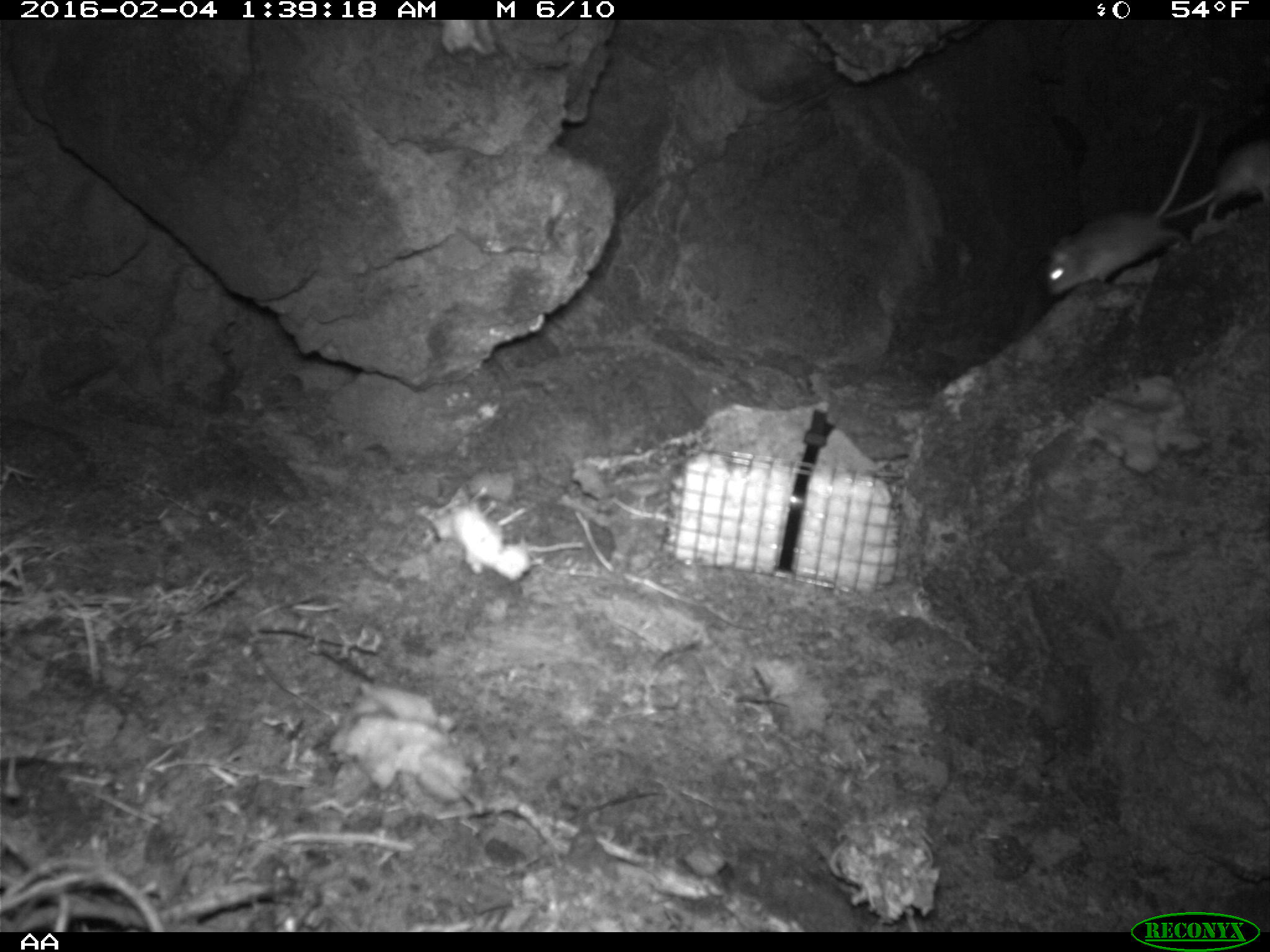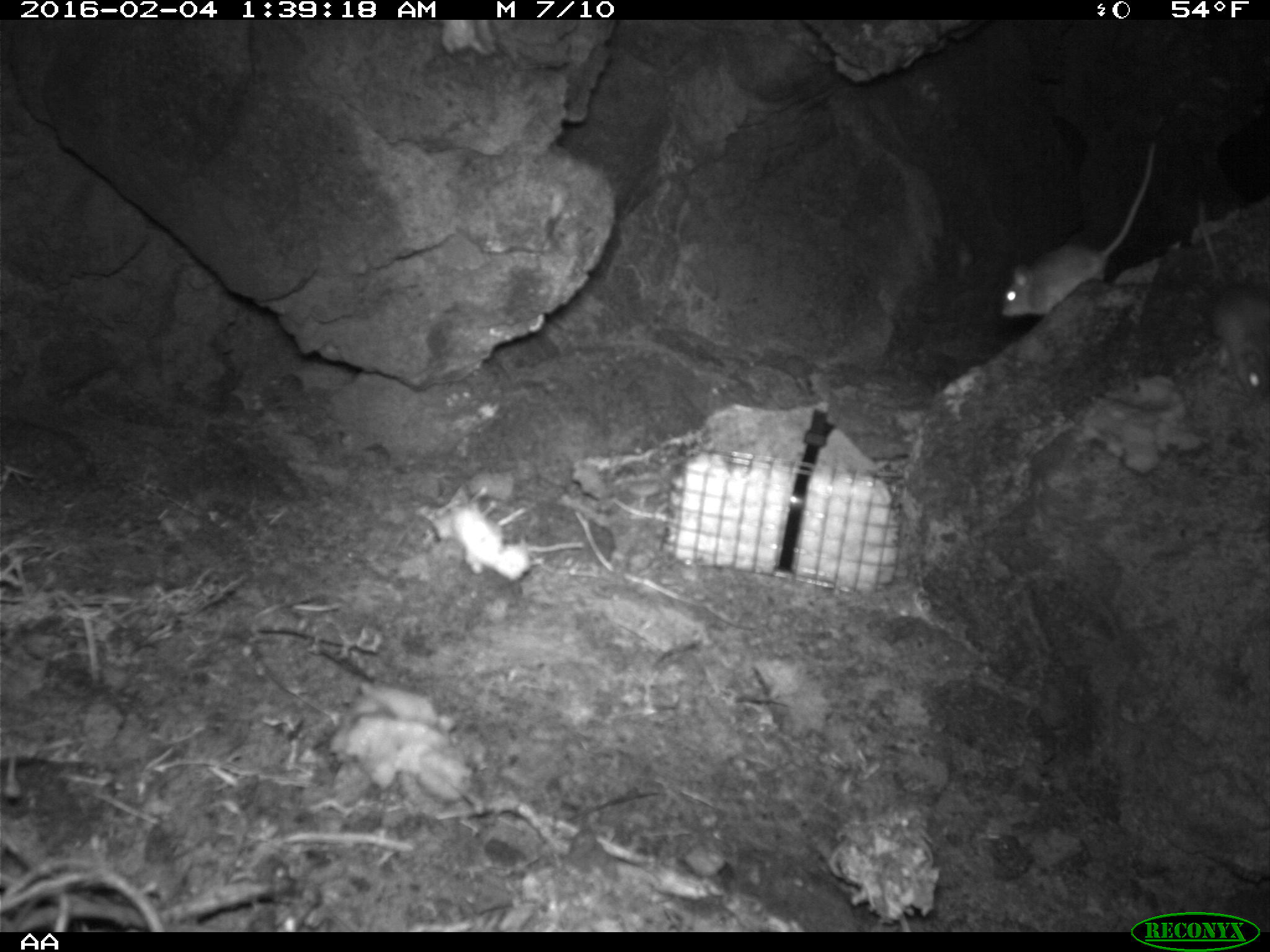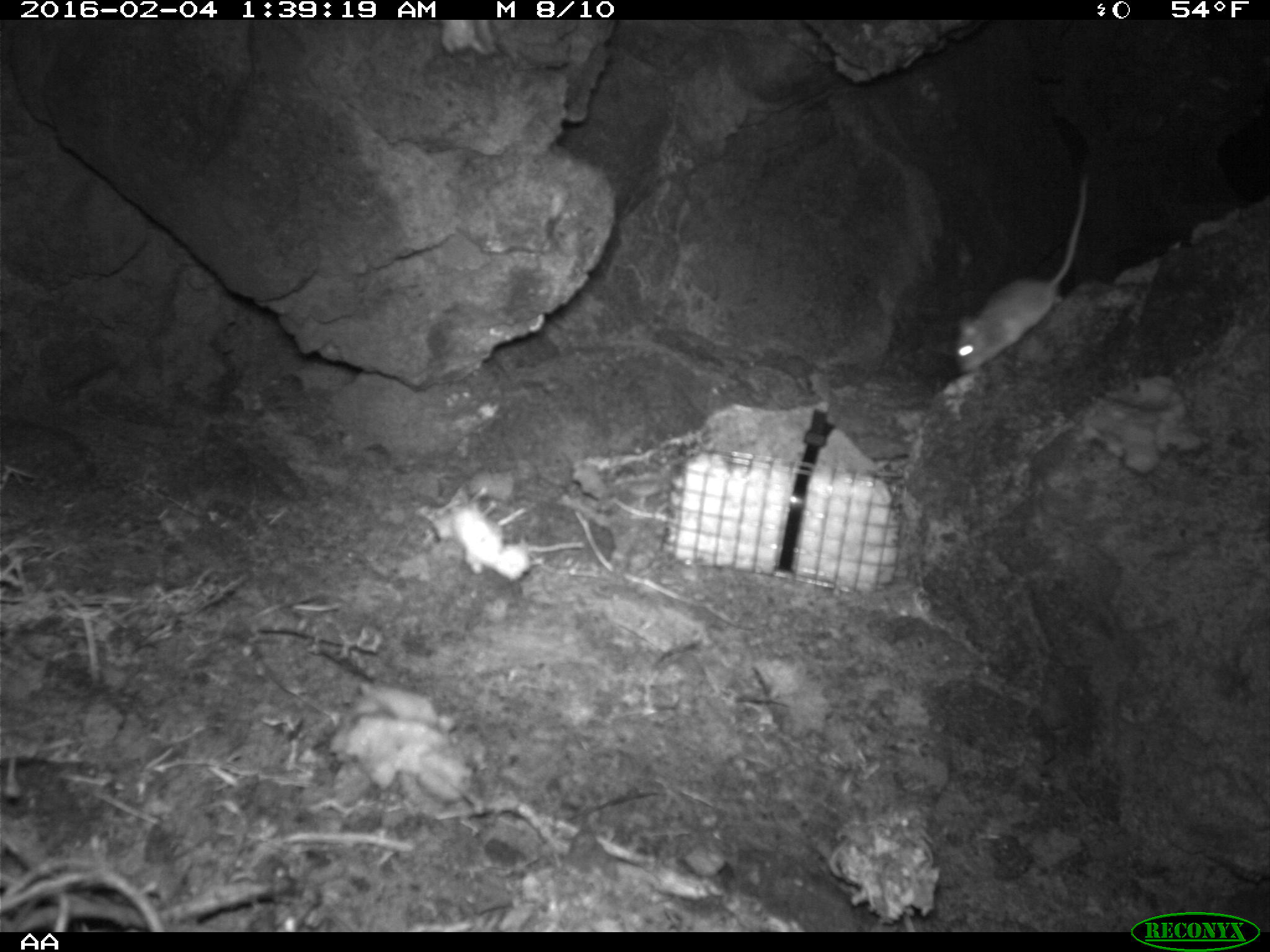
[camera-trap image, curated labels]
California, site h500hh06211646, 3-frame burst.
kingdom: Animalia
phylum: Chordata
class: Mammalia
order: Rodentia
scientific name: Rodentia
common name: rodent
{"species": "rodent (Rodentia)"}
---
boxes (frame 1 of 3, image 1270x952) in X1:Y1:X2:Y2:
rodent: 1044:103:1204:298; 1159:141:1269:239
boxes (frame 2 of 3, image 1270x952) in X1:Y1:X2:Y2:
rodent: 998:141:1155:318; 1197:197:1269:400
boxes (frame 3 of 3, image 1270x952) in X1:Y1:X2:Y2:
rodent: 952:177:1087:371